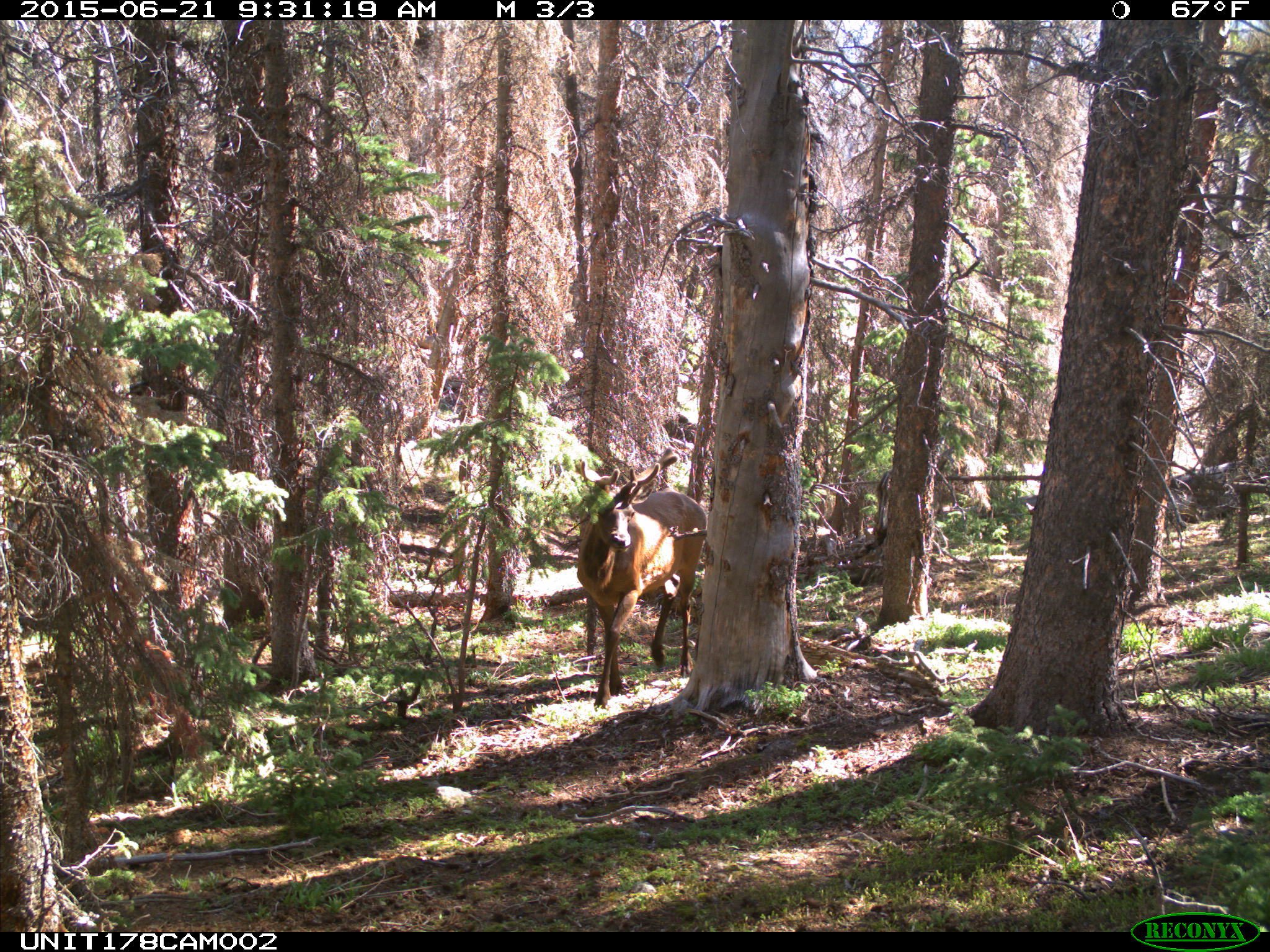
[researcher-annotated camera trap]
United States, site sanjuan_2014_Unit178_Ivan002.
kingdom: Animalia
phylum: Chordata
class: Mammalia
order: Artiodactyla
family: Cervidae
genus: Cervus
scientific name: Cervus elaphus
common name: red deer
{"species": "Cervus elaphus (red deer)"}